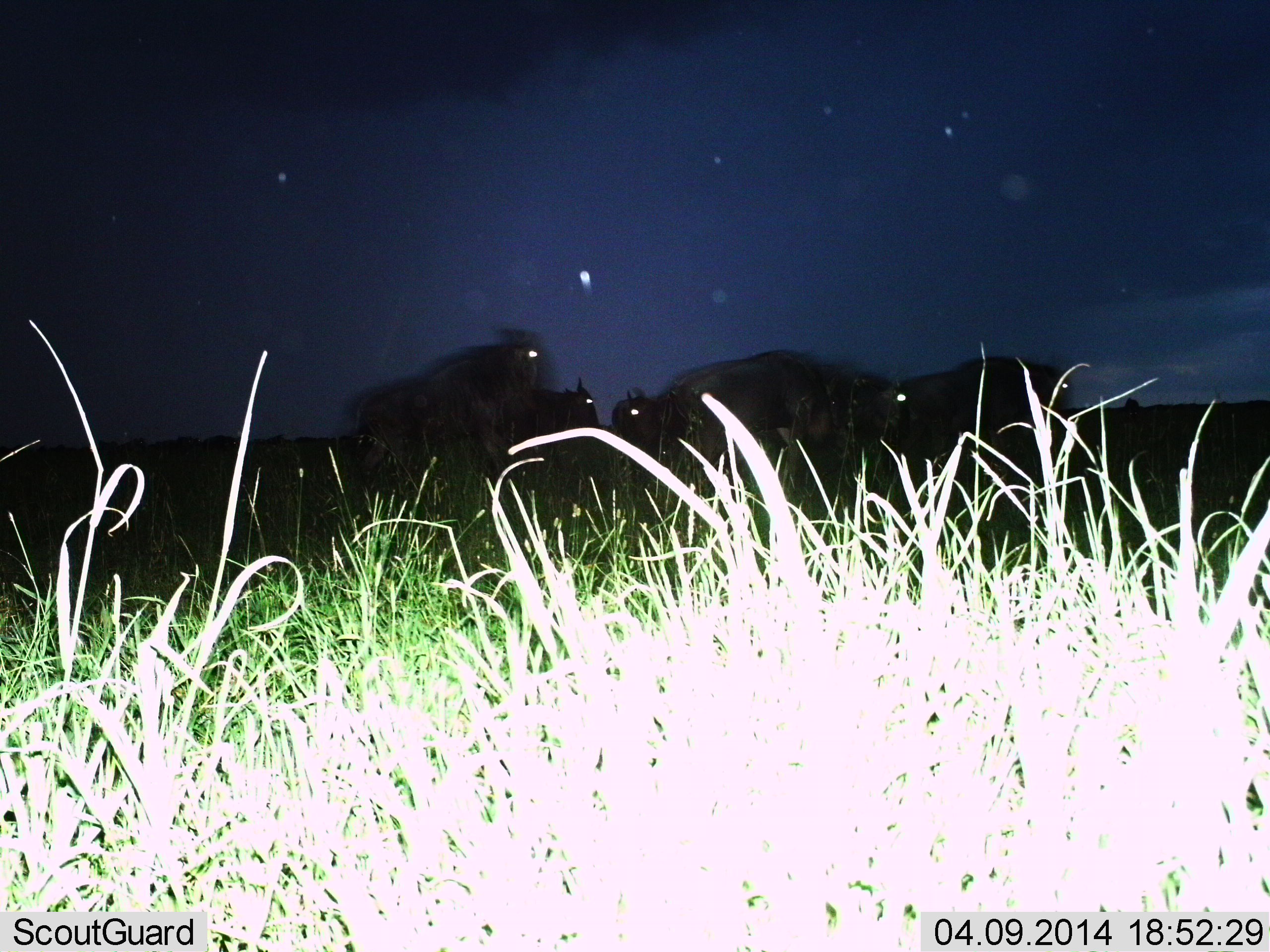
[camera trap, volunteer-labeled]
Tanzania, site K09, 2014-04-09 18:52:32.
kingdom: Animalia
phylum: Chordata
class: Mammalia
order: Artiodactyla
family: Bovidae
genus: Connochaetes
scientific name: Connochaetes taurinus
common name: blue wildebeest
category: wildebeest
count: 5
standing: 70%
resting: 0%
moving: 10%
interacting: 10%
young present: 0%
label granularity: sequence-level